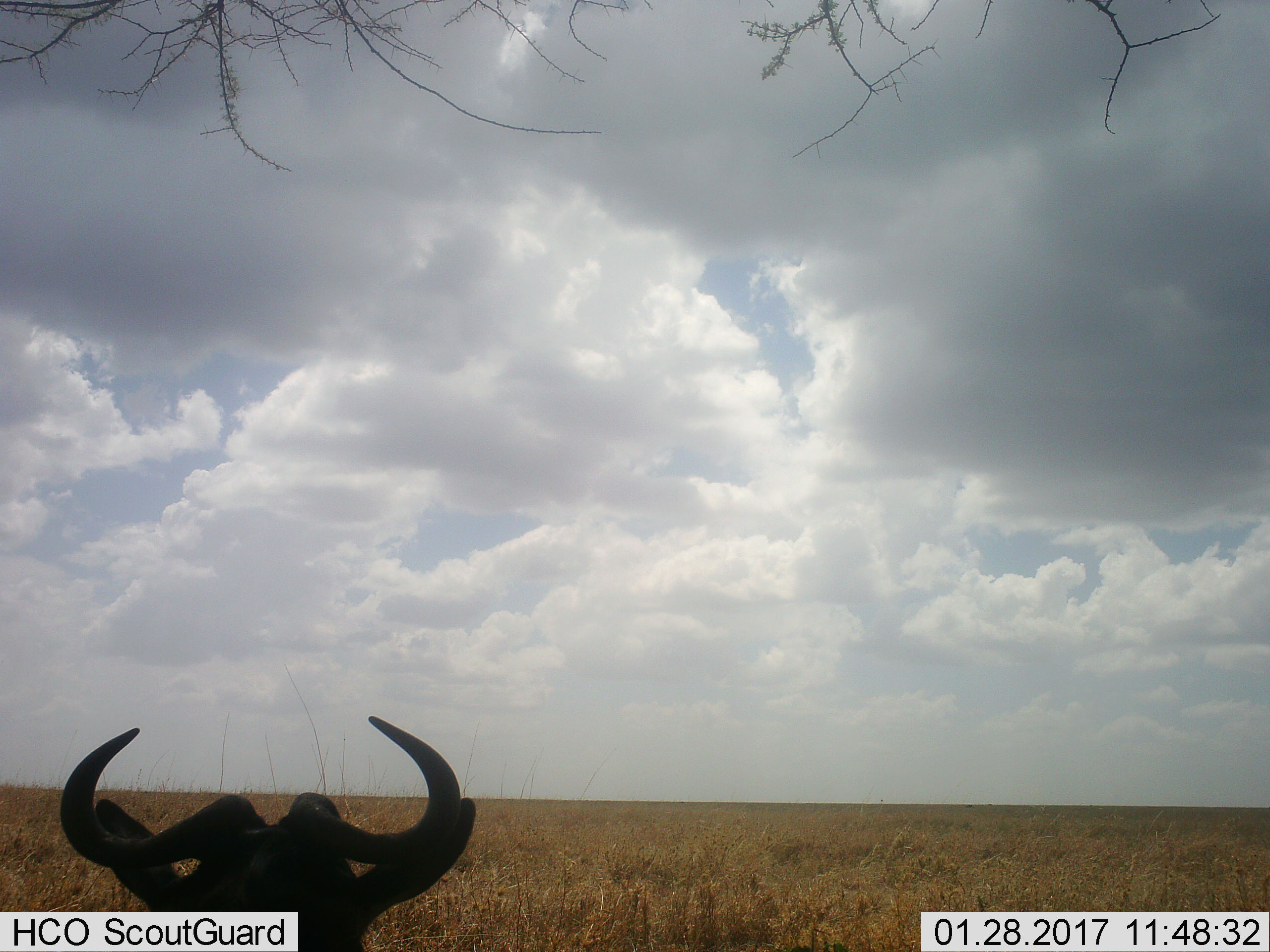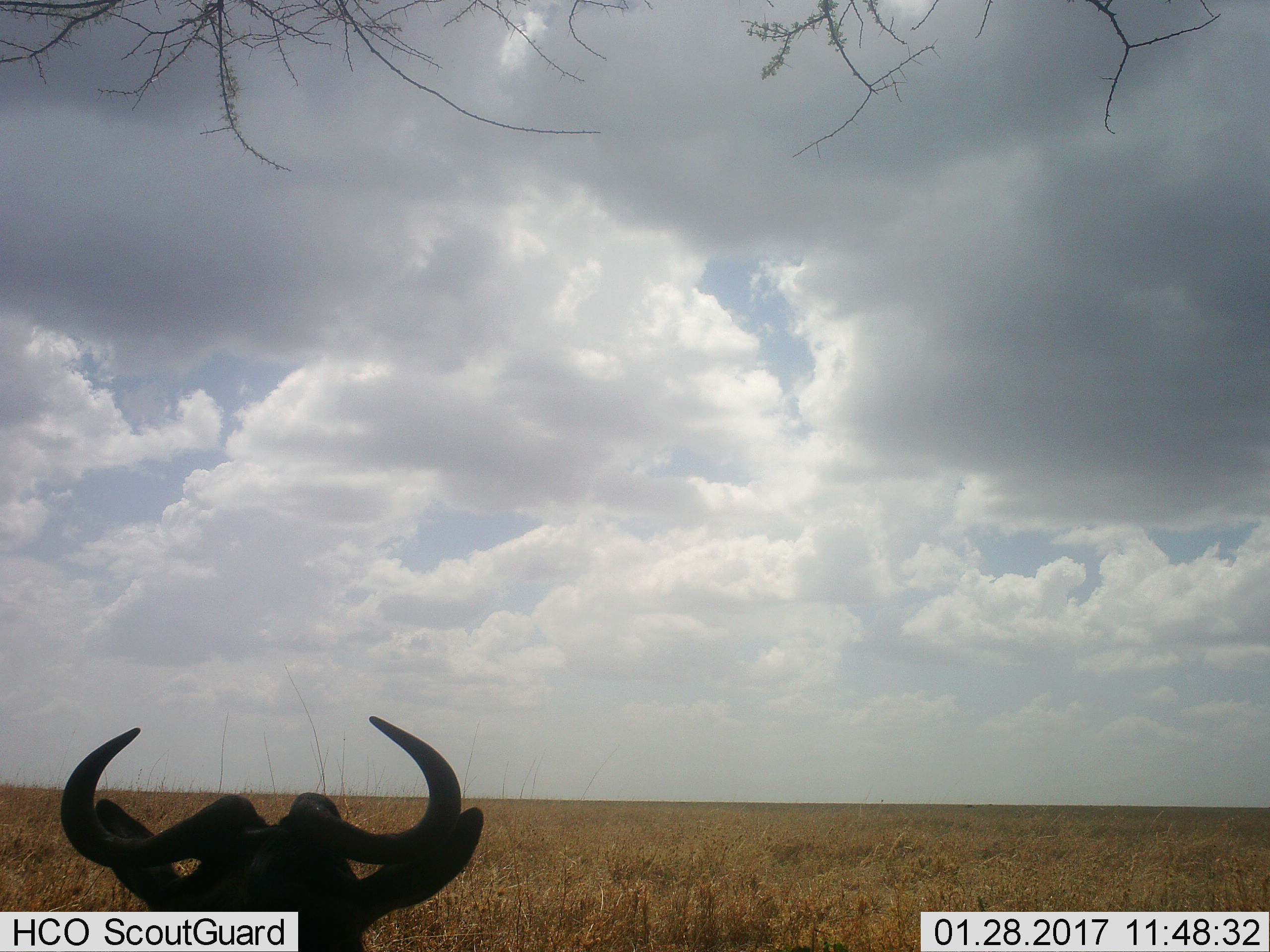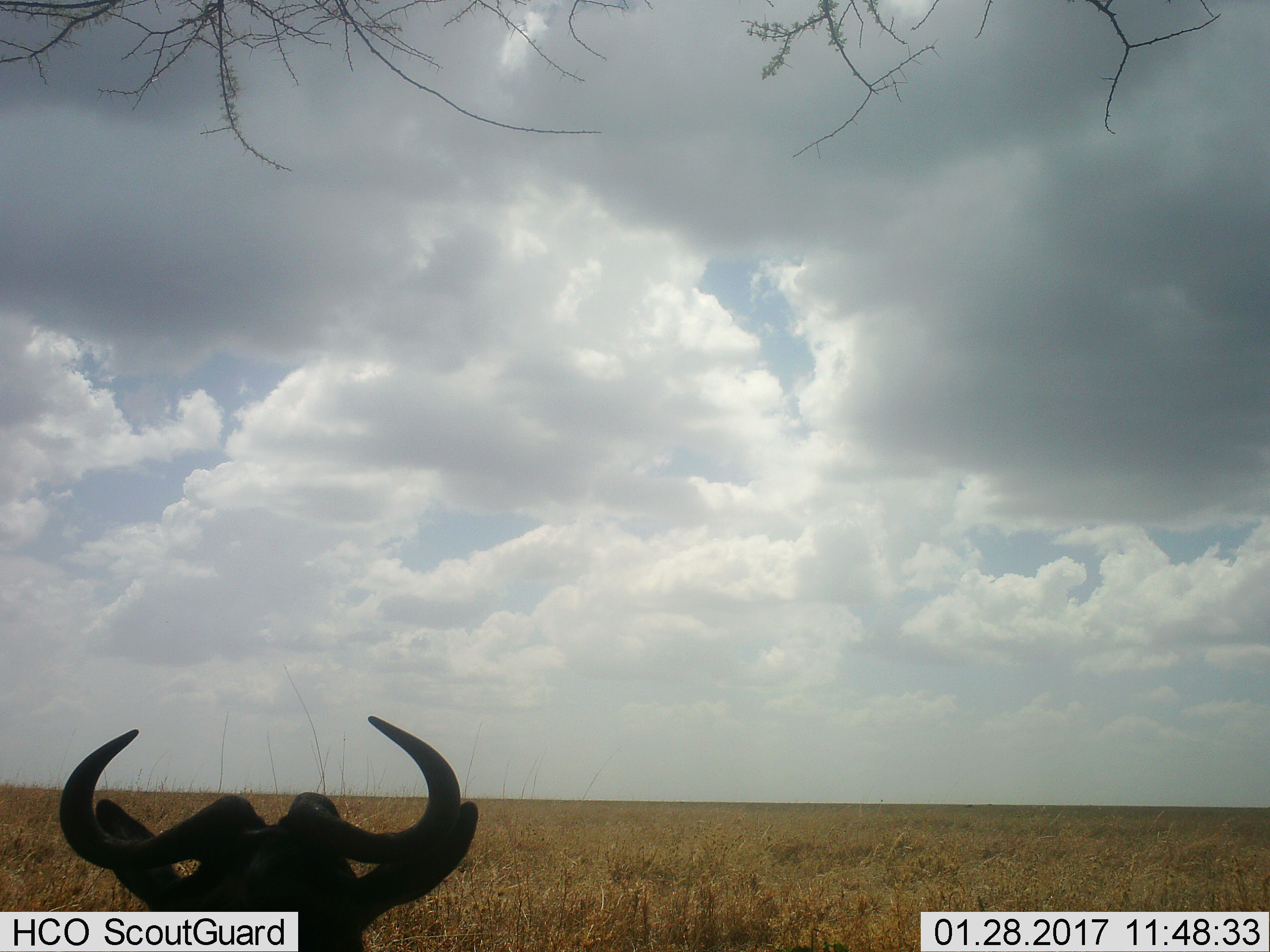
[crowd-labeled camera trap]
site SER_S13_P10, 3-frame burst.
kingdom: Animalia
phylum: Chordata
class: Mammalia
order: Artiodactyla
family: Bovidae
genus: Connochaetes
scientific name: Connochaetes taurinus taurinus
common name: blue wildebeest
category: wildebeestblue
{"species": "wildebeestblue (blue wildebeest) (Connochaetes taurinus taurinus)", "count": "1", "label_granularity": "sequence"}